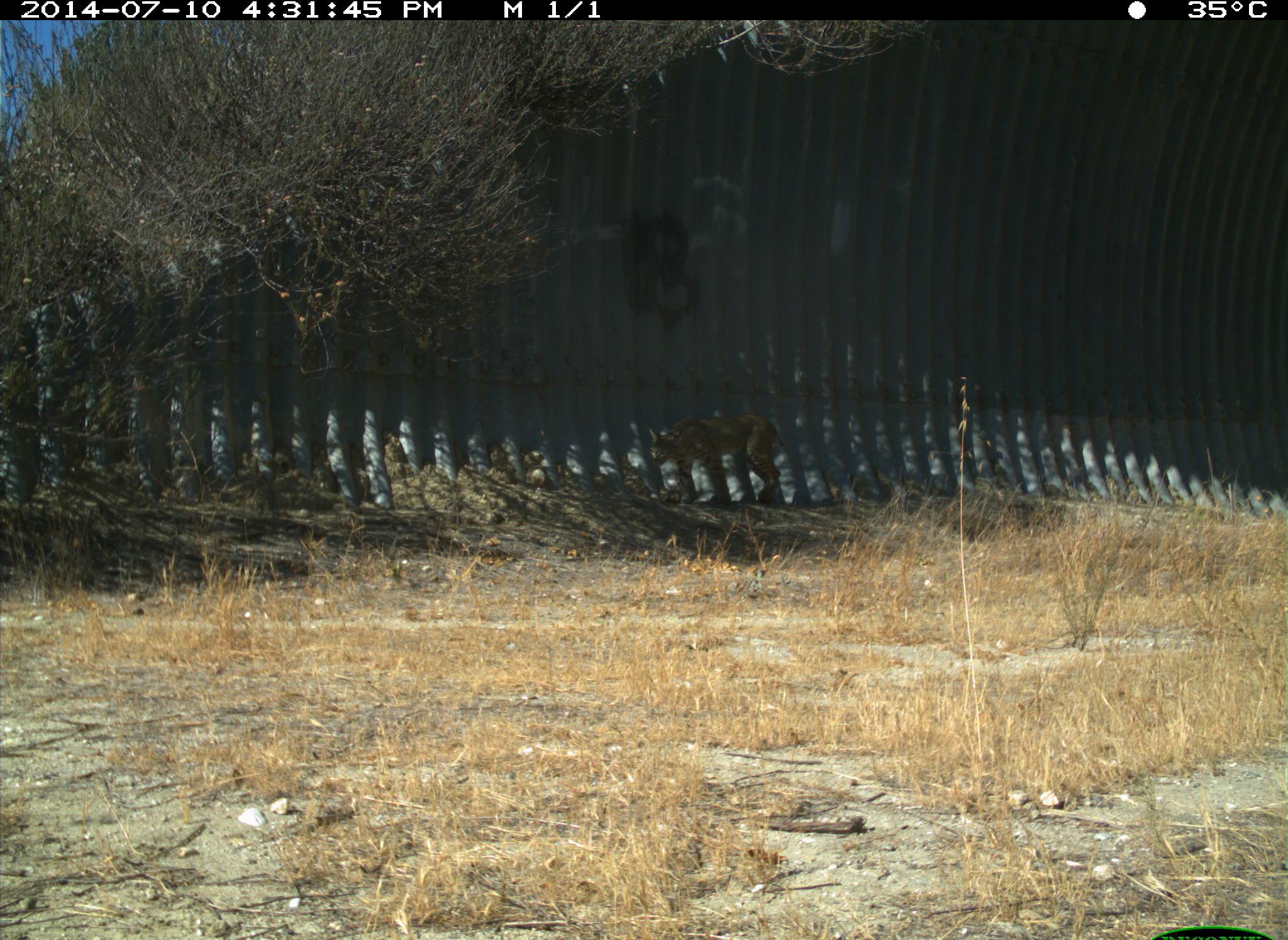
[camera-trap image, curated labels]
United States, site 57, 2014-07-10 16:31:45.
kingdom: Animalia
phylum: Chordata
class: Mammalia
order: Carnivora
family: Felidae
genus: Lynx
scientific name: Lynx rufus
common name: bobcat